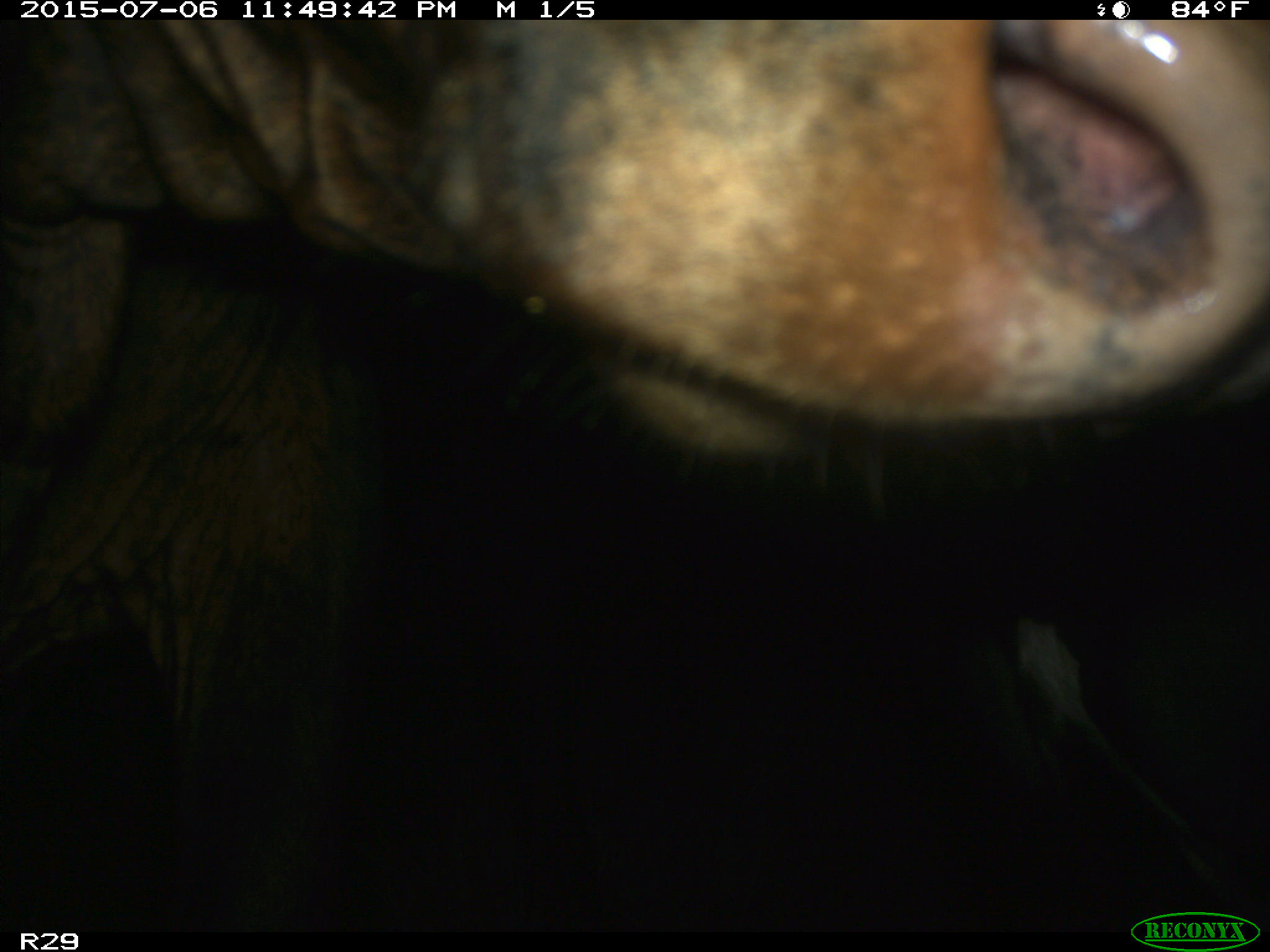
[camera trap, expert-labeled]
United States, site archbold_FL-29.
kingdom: Animalia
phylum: Chordata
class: Mammalia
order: Artiodactyla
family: Bovidae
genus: Bos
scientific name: Bos taurus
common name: domestic cow